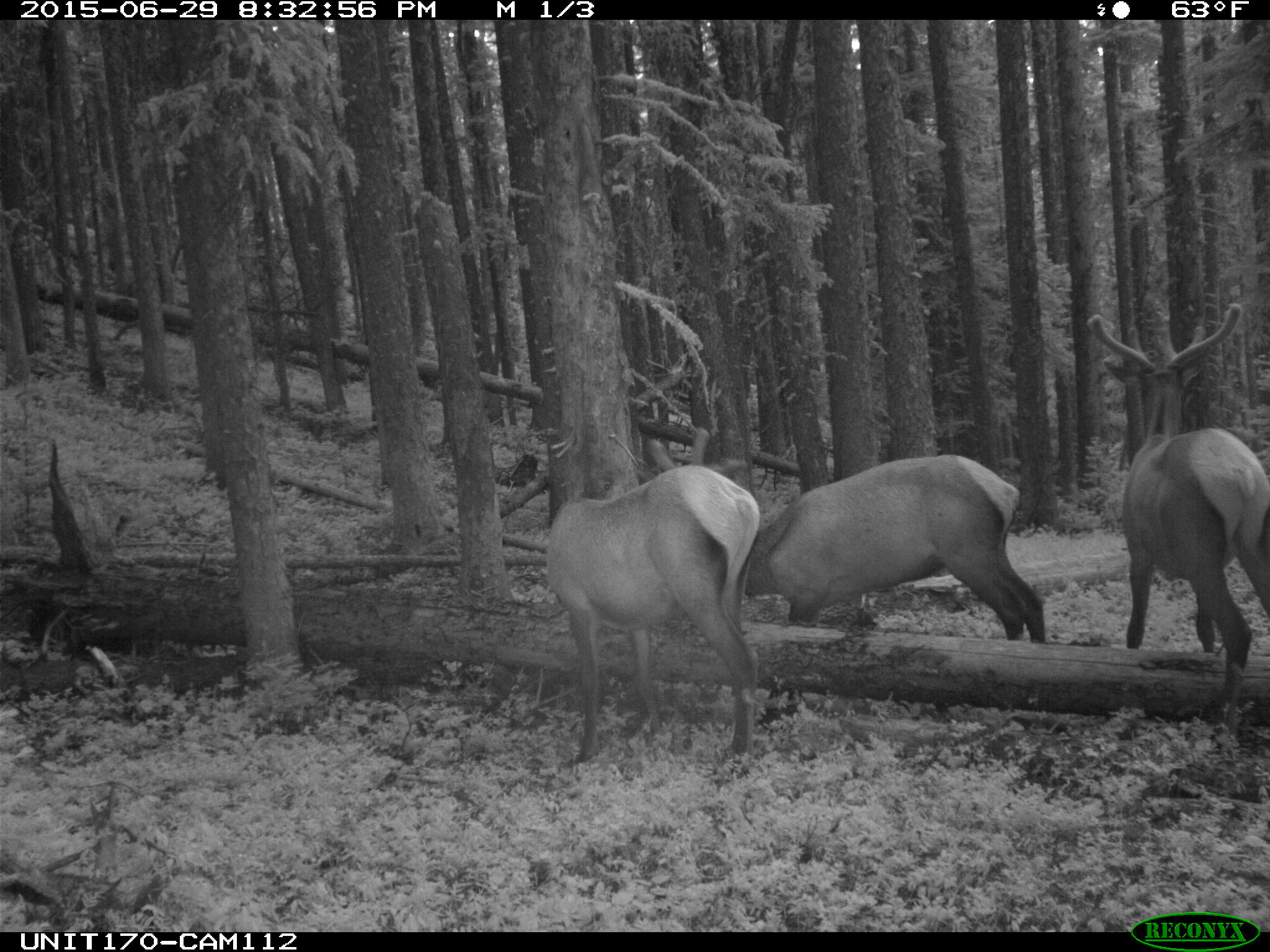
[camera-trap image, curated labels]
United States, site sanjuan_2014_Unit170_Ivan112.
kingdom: Animalia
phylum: Chordata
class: Mammalia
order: Artiodactyla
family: Cervidae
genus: Cervus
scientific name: Cervus elaphus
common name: red deer